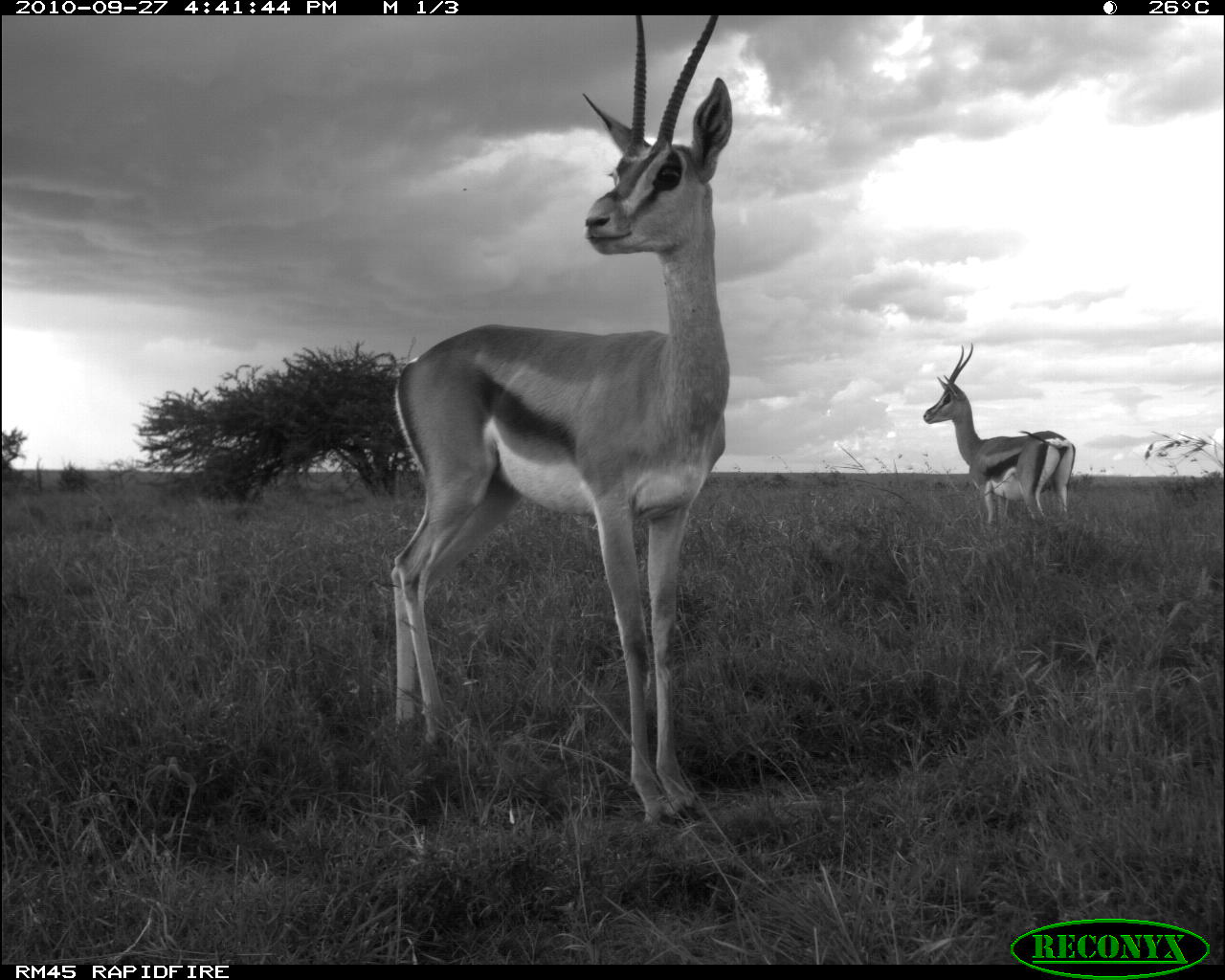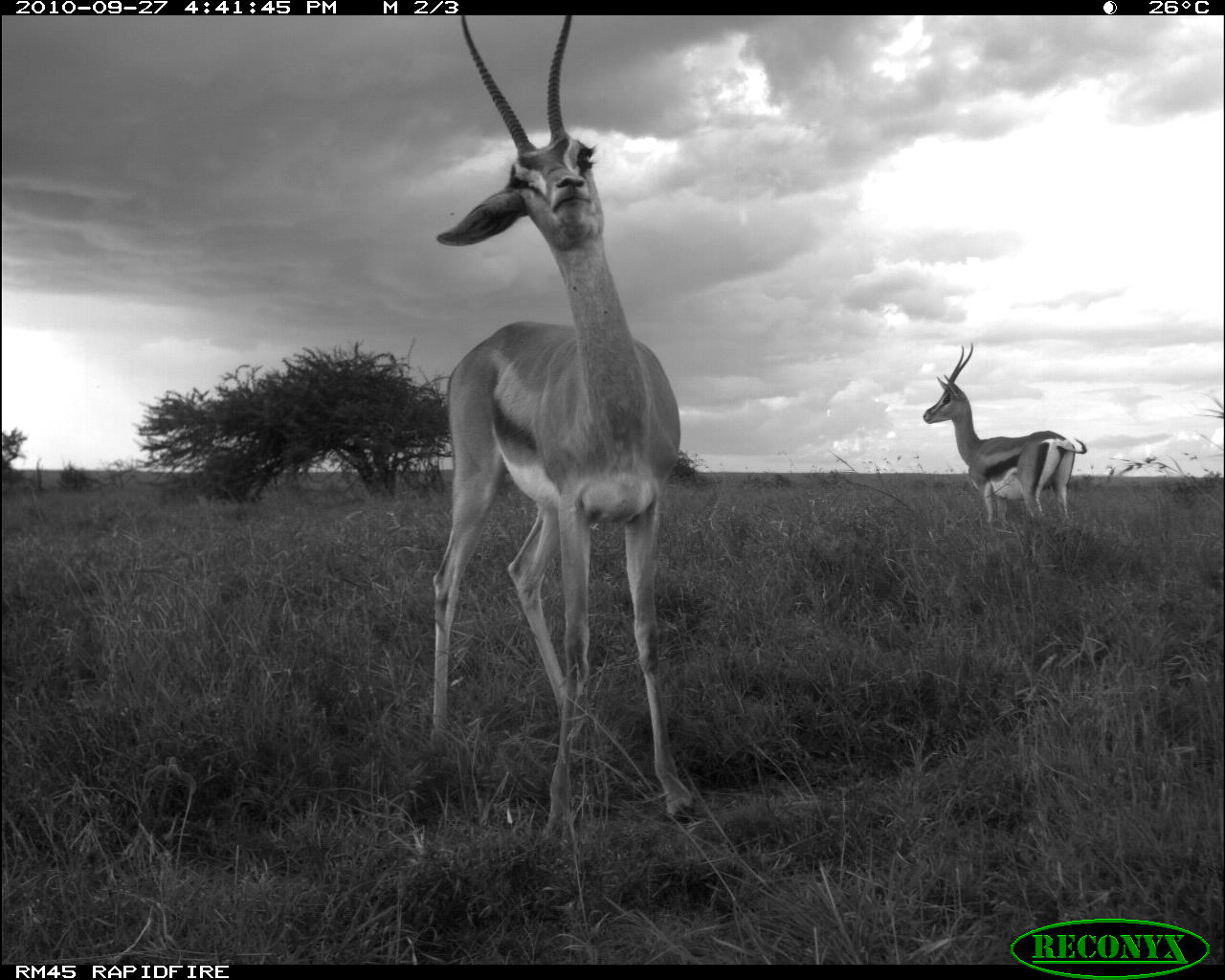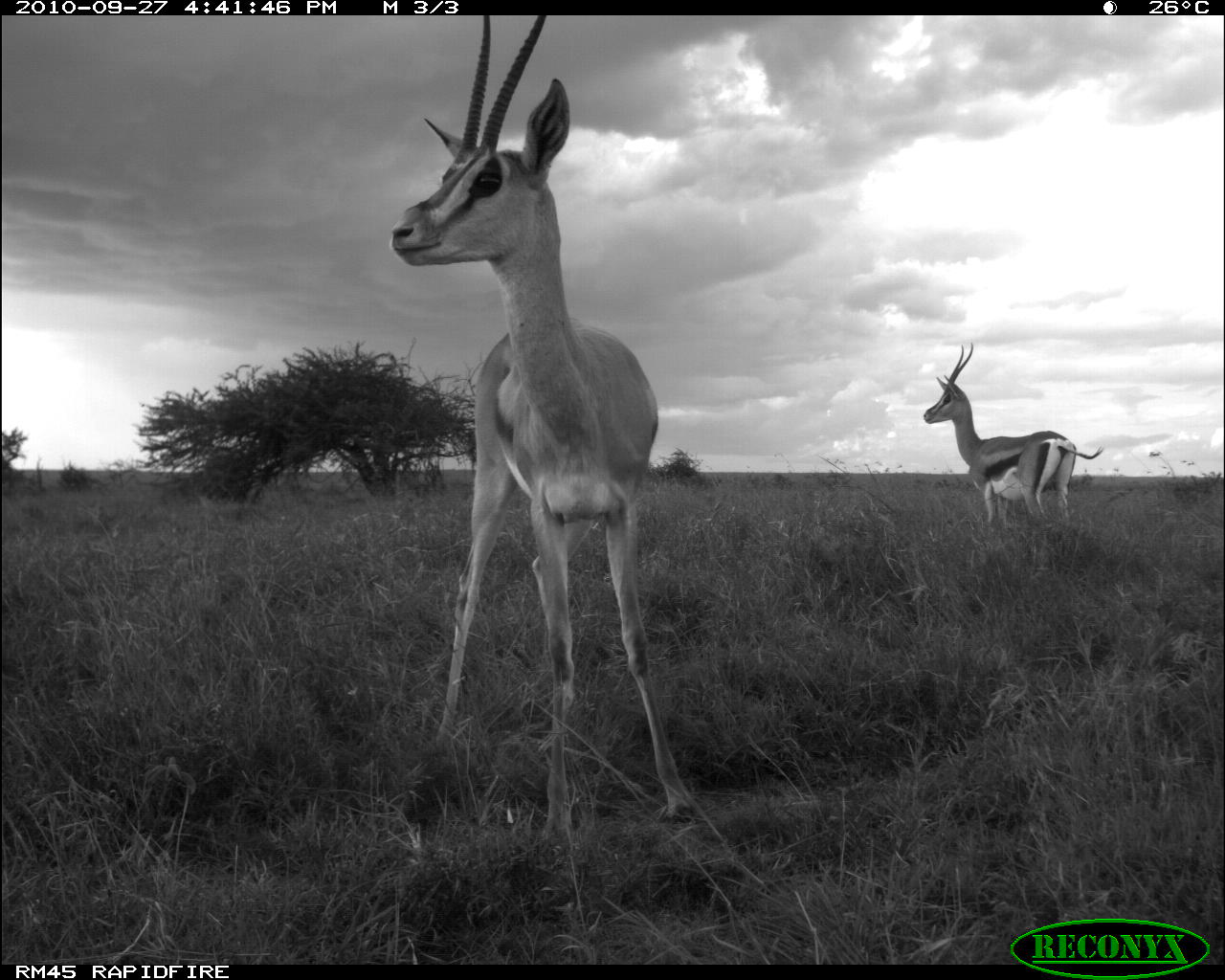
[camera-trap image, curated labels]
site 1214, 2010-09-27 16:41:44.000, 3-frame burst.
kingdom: Animalia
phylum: Chordata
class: Mammalia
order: Artiodactyla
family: Bovidae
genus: Nanger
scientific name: Nanger granti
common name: grant's gazelle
Nanger granti (grant's gazelle), count 2.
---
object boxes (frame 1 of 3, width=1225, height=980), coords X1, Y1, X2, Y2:
nanger granti: 392, 15, 733, 818; 922, 342, 1075, 524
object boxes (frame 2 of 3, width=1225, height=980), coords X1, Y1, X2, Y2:
nanger granti: 431, 15, 701, 841; 923, 343, 1088, 522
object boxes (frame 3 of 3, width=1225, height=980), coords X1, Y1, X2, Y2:
nanger granti: 390, 14, 691, 828; 923, 342, 1103, 524